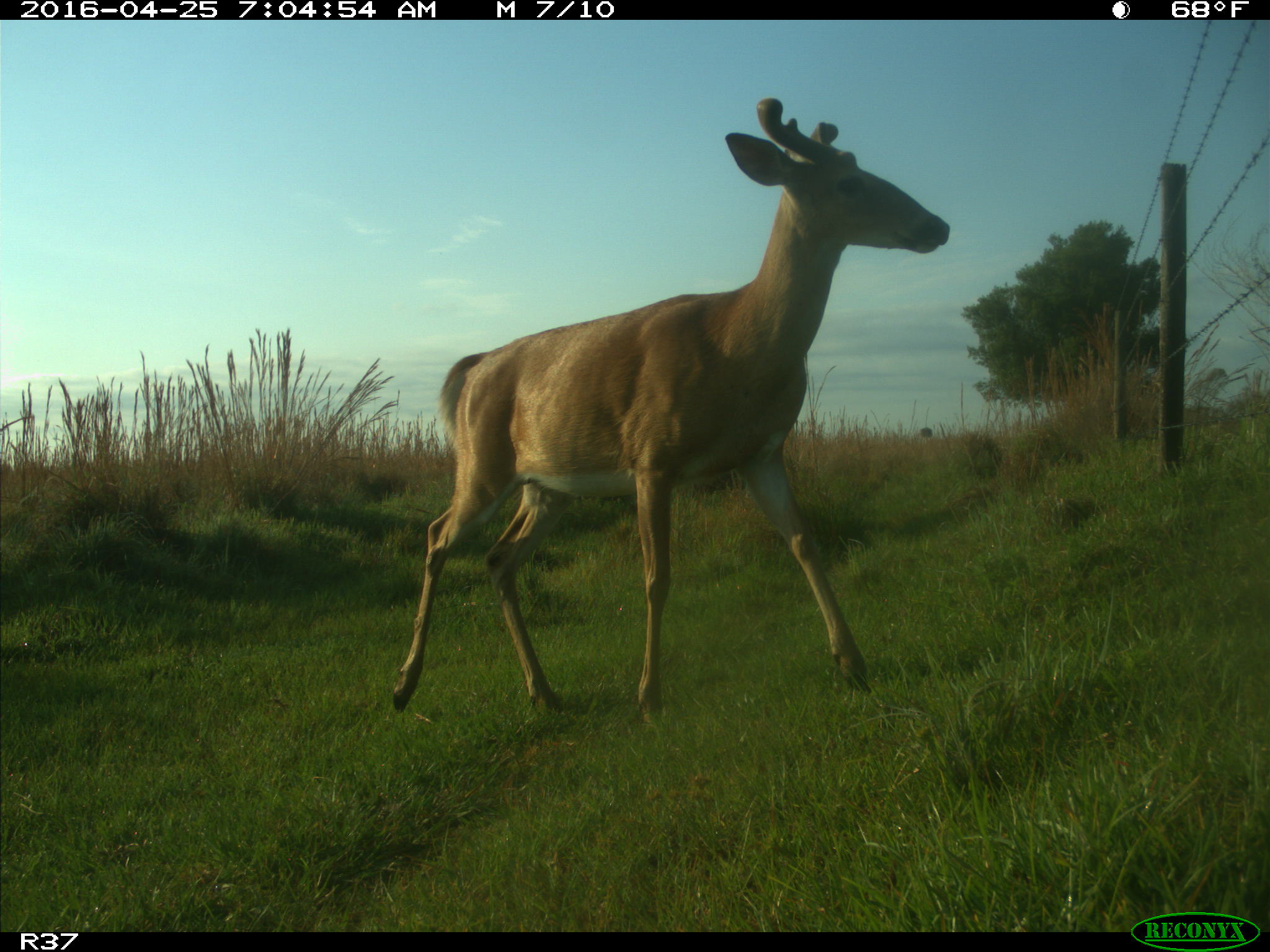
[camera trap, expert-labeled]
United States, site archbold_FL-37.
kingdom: Animalia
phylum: Chordata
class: Mammalia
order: Artiodactyla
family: Cervidae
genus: Odocoileus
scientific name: Odocoileus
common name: deer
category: unidentified deer